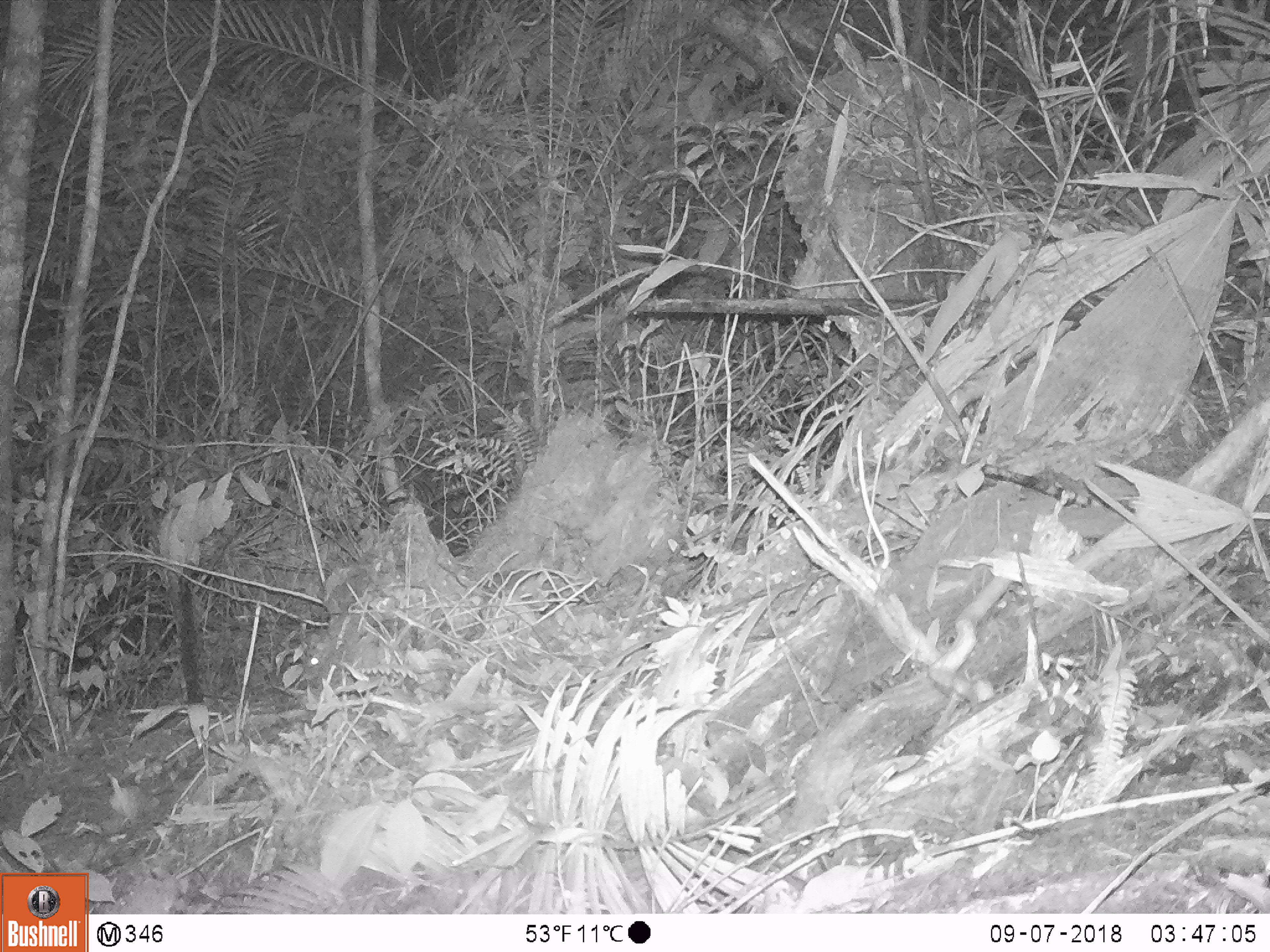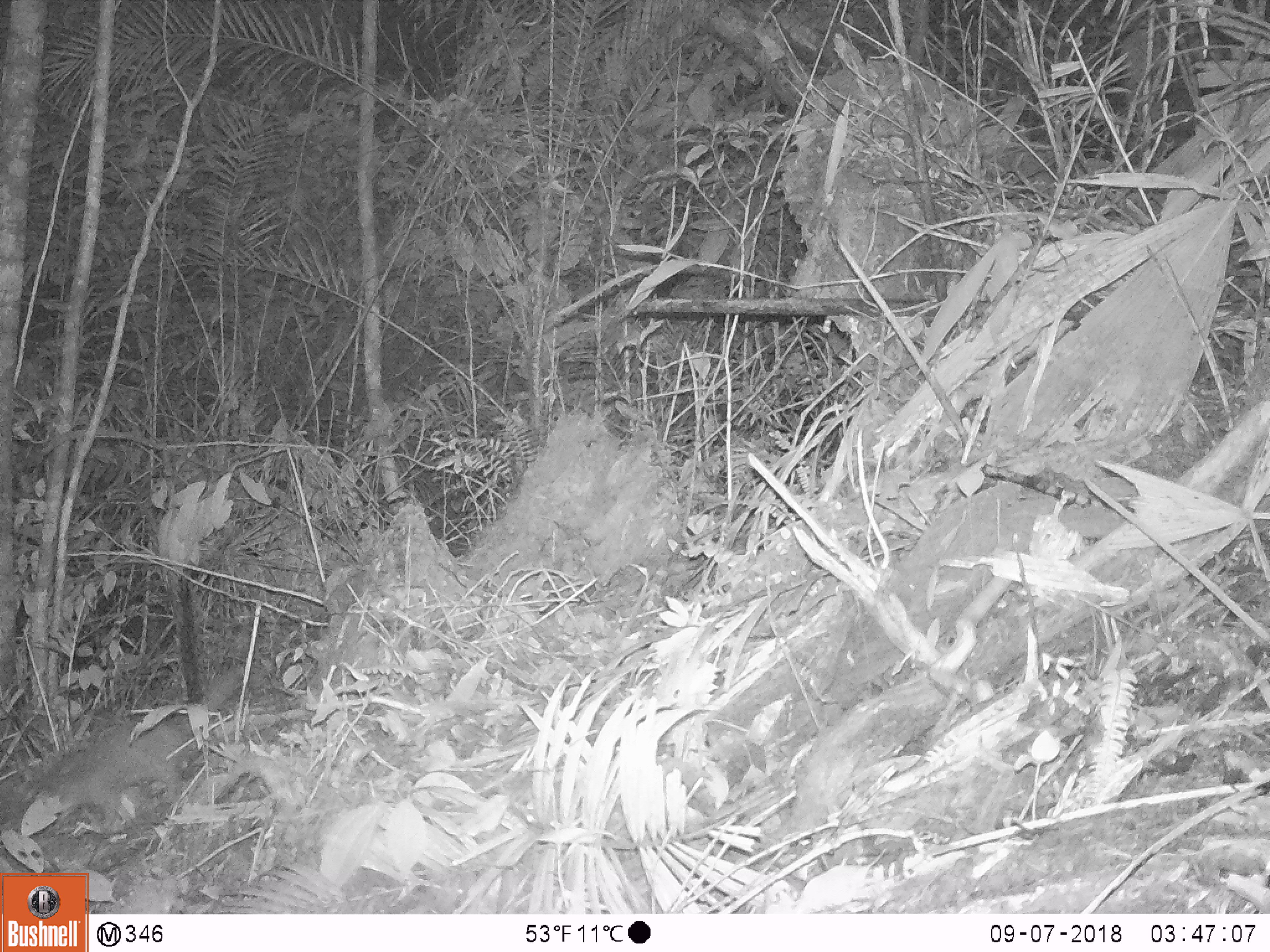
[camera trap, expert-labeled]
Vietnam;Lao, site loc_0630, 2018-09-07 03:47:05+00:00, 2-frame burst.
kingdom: Animalia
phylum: Chordata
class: Mammalia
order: Carnivora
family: Mustelidae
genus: Melogale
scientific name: Melogale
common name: ferret badger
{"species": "ferret badger (Melogale)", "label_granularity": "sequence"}